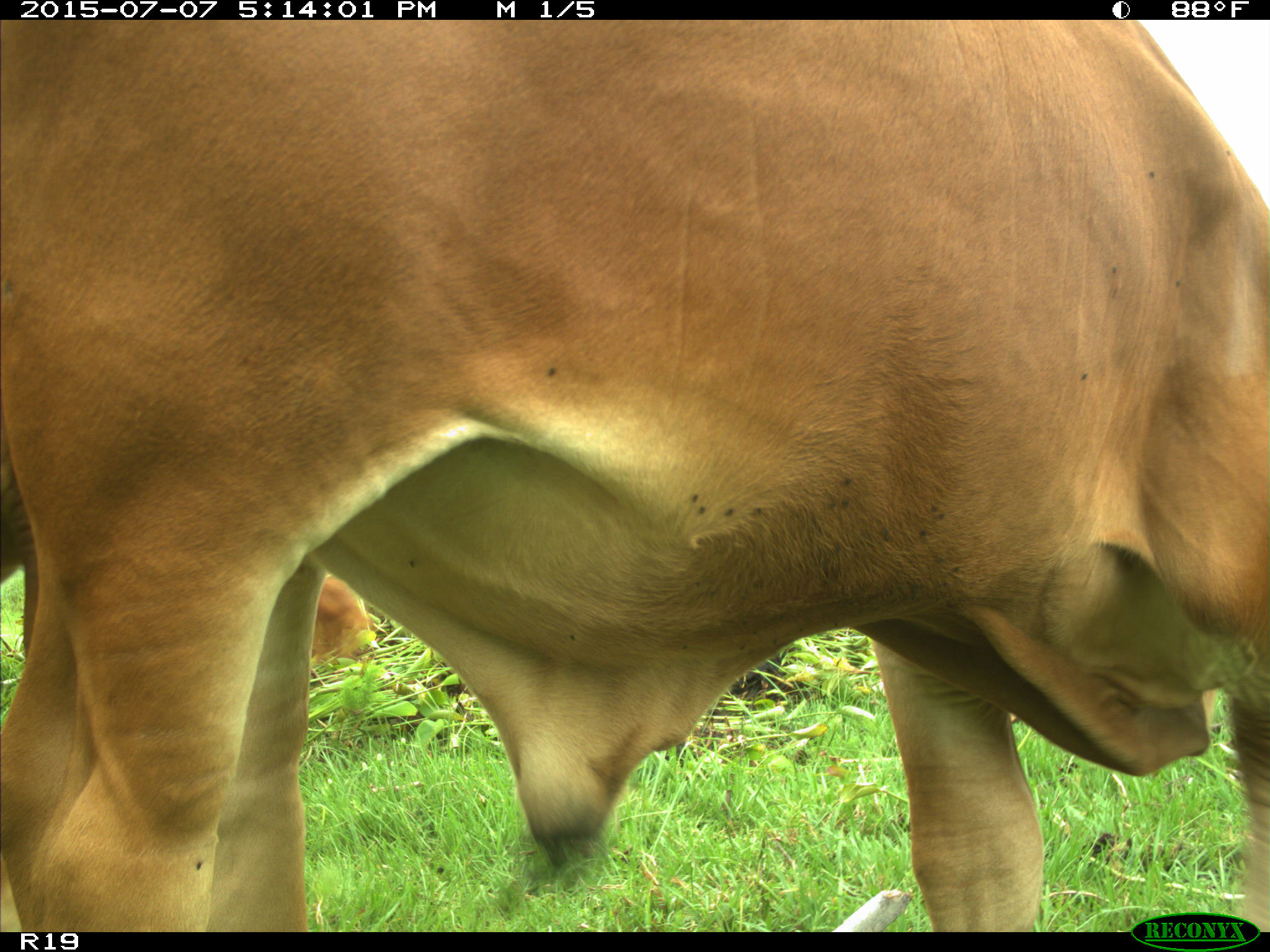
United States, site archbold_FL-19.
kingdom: Animalia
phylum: Chordata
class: Mammalia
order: Artiodactyla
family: Bovidae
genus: Bos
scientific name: Bos taurus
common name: domestic cow